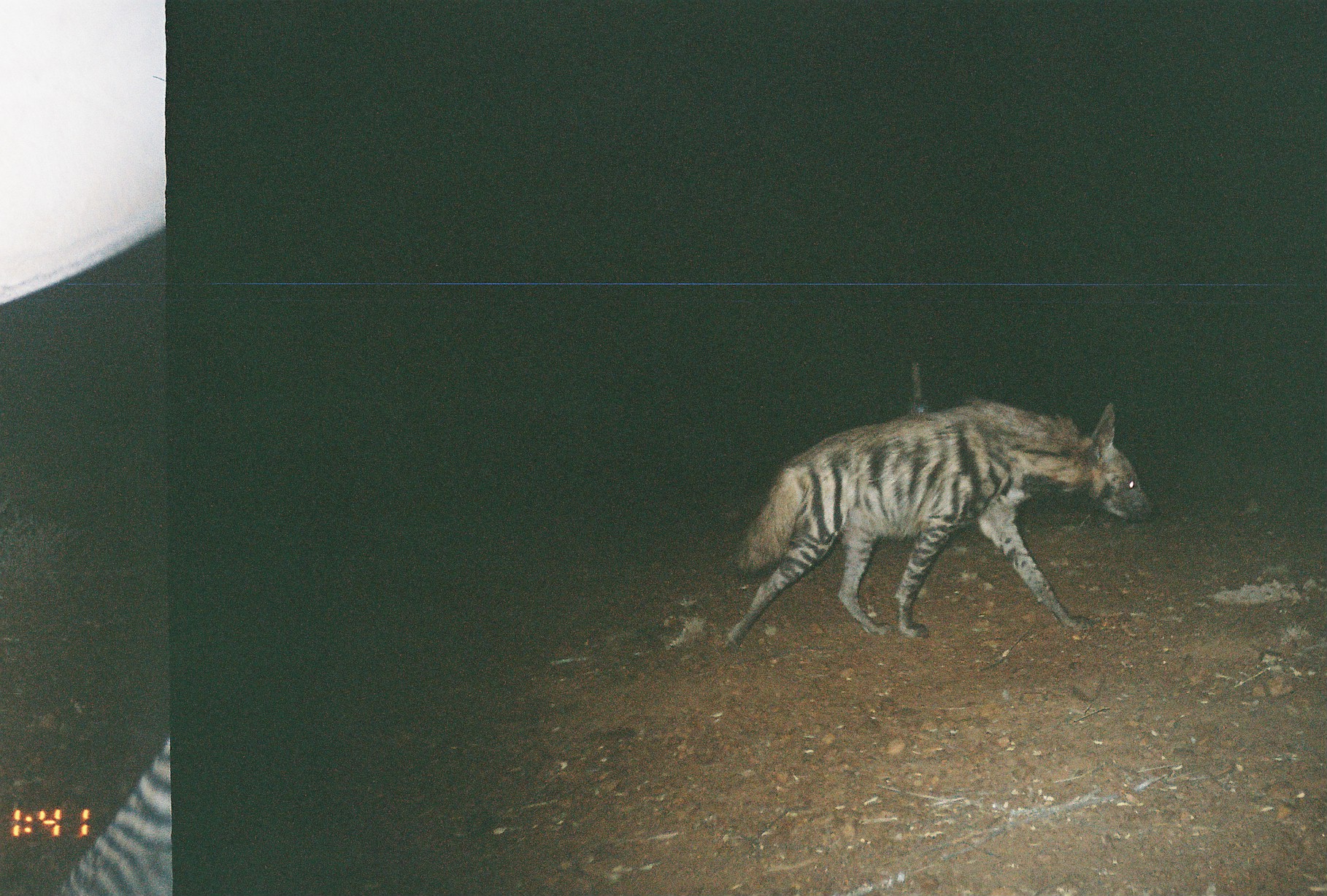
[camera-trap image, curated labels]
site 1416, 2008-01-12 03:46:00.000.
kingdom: Animalia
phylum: Chordata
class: Mammalia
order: Carnivora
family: Hyaenidae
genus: Hyaena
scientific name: Hyaena hyaena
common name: striped hyena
Hyaena hyaena (striped hyena), count 1.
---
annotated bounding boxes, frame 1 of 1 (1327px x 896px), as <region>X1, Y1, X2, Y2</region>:
hyaena hyaena: <region>714, 395, 1156, 656</region>